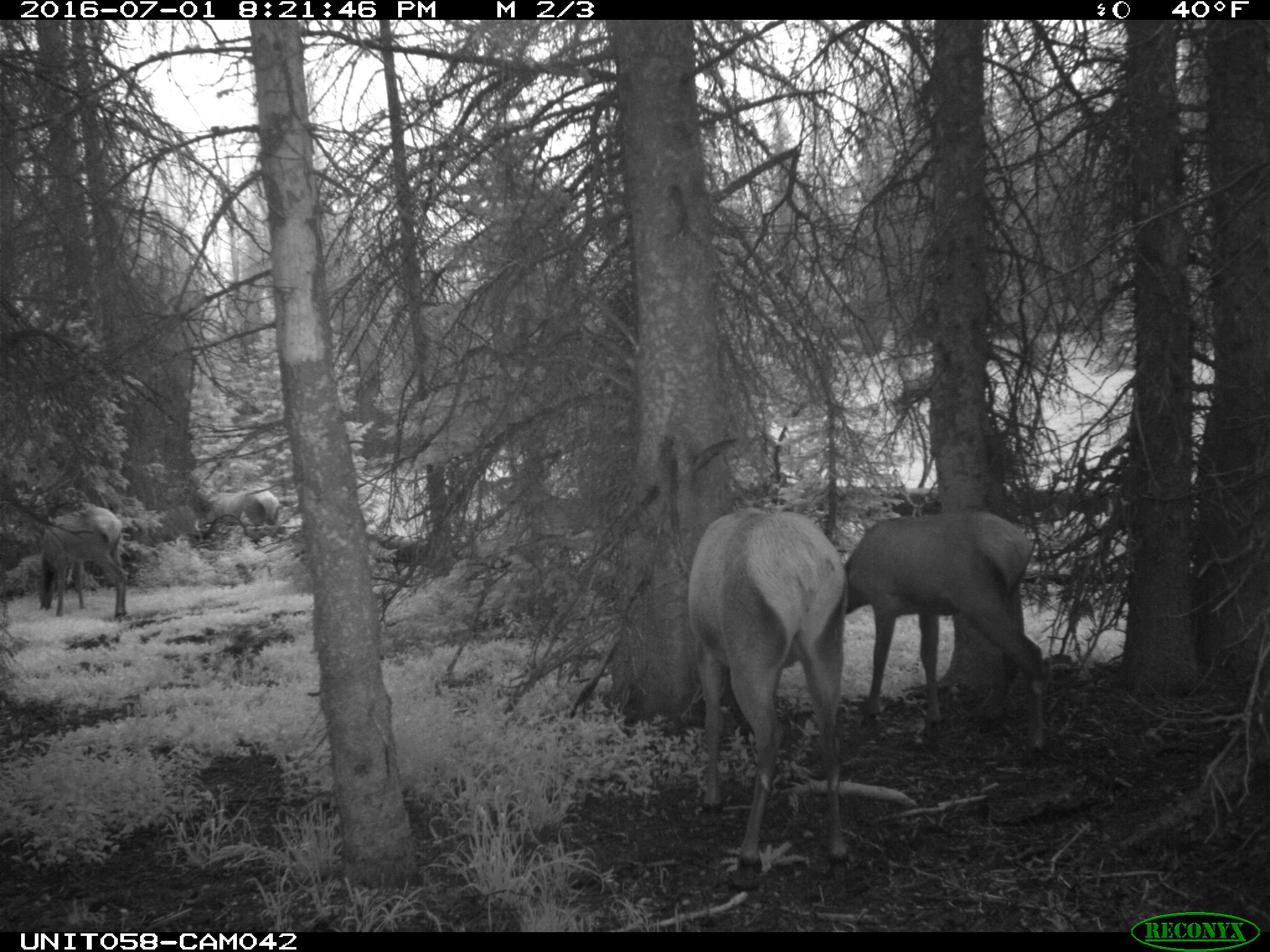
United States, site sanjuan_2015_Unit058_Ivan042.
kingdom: Animalia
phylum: Chordata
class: Mammalia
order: Artiodactyla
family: Cervidae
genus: Cervus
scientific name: Cervus elaphus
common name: red deer